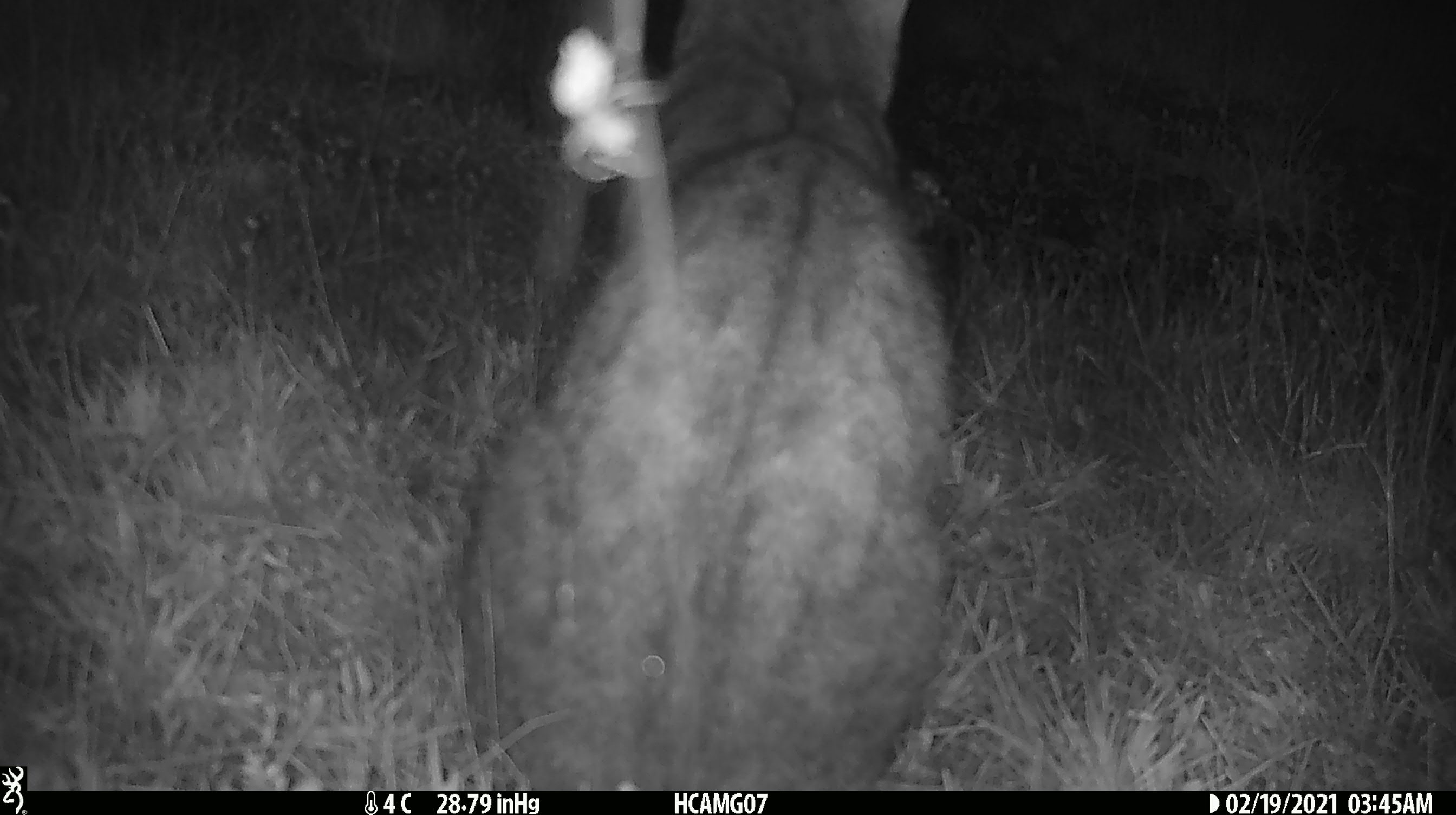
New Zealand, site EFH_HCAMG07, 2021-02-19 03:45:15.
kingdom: Animalia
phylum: Chordata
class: Mammalia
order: Carnivora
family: Felidae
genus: Felis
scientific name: Felis catus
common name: domestic cat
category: cat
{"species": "cat (domestic cat) (Felis catus)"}